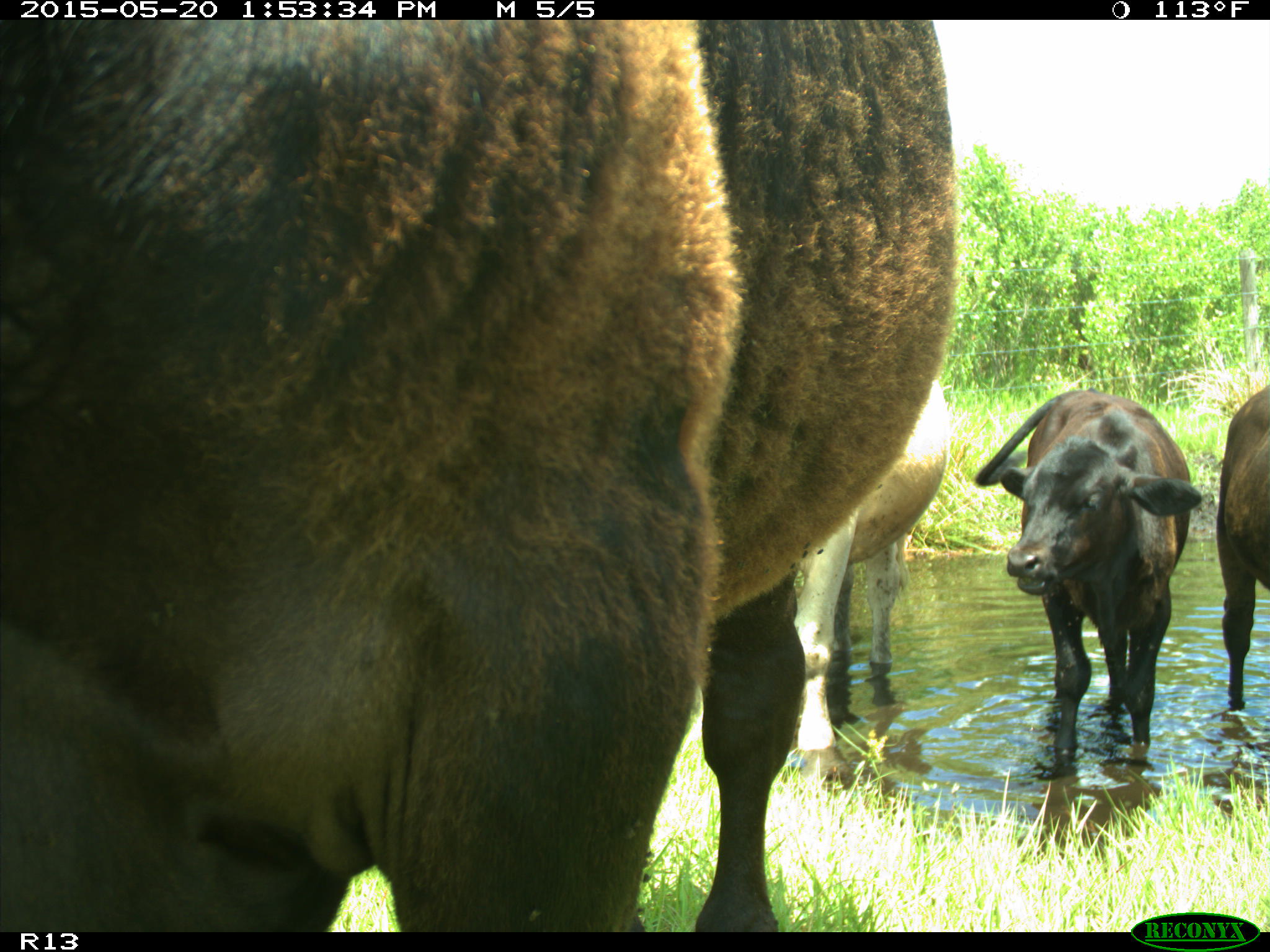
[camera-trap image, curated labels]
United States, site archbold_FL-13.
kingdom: Animalia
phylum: Chordata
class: Mammalia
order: Artiodactyla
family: Bovidae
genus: Bos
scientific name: Bos taurus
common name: domestic cow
Bos taurus (domestic cow).